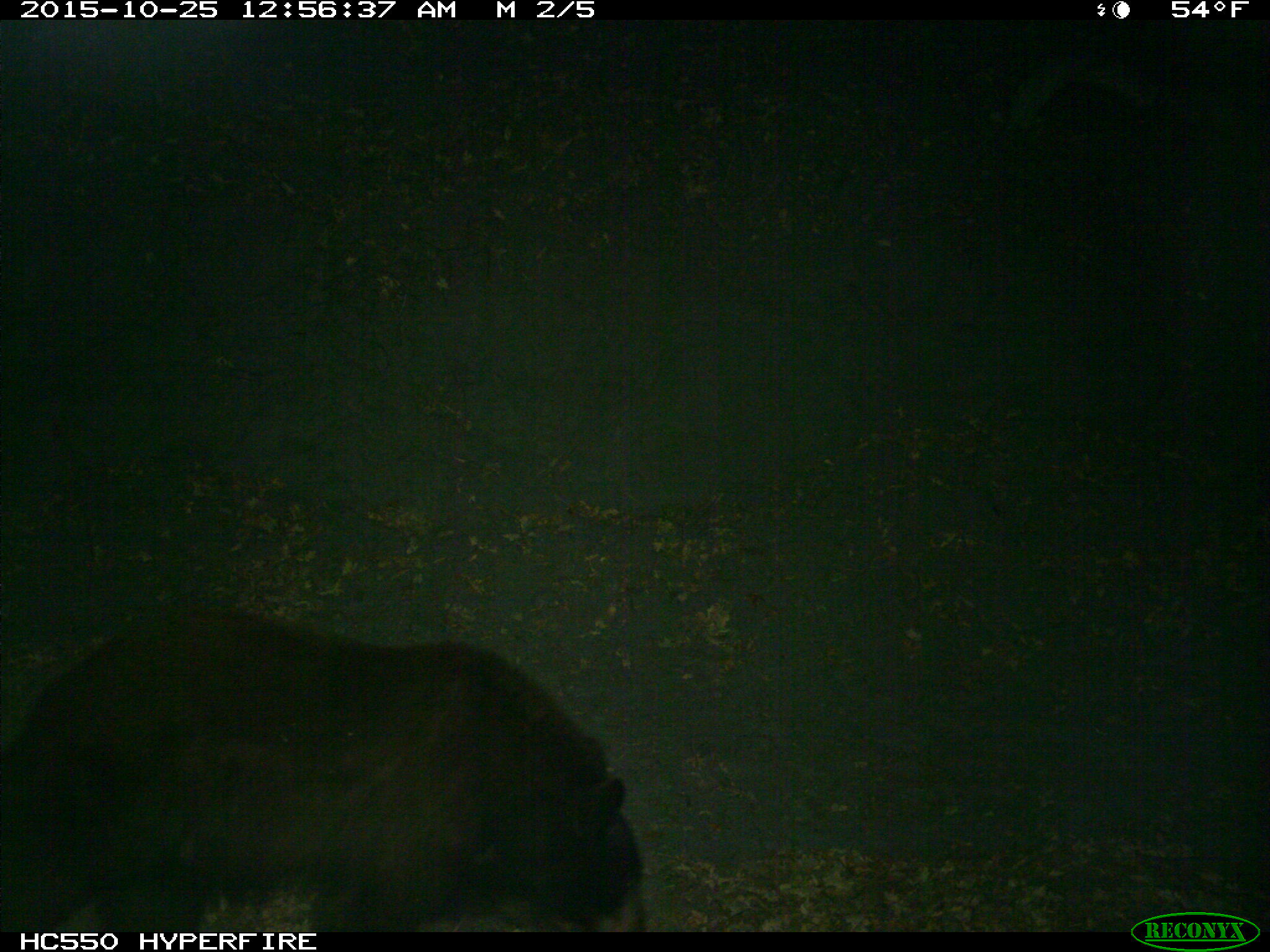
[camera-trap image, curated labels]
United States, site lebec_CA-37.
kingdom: Animalia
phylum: Chordata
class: Mammalia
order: Carnivora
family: Ursidae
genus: Ursus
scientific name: Ursus americanus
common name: american black bear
Ursus americanus (american black bear).